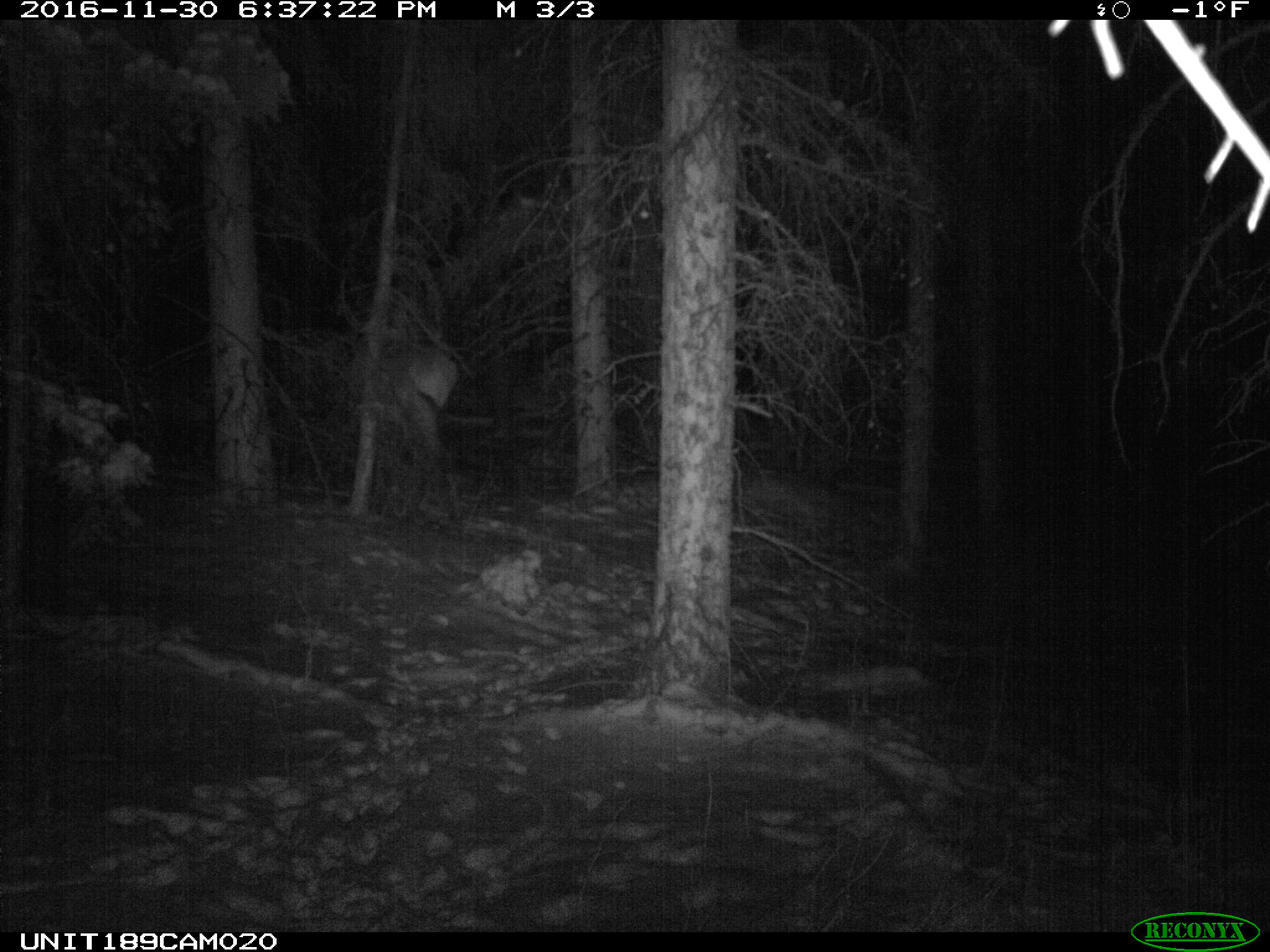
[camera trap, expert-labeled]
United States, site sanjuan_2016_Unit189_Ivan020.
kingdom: Animalia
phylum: Chordata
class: Mammalia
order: Artiodactyla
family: Cervidae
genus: Cervus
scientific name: Cervus elaphus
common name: red deer